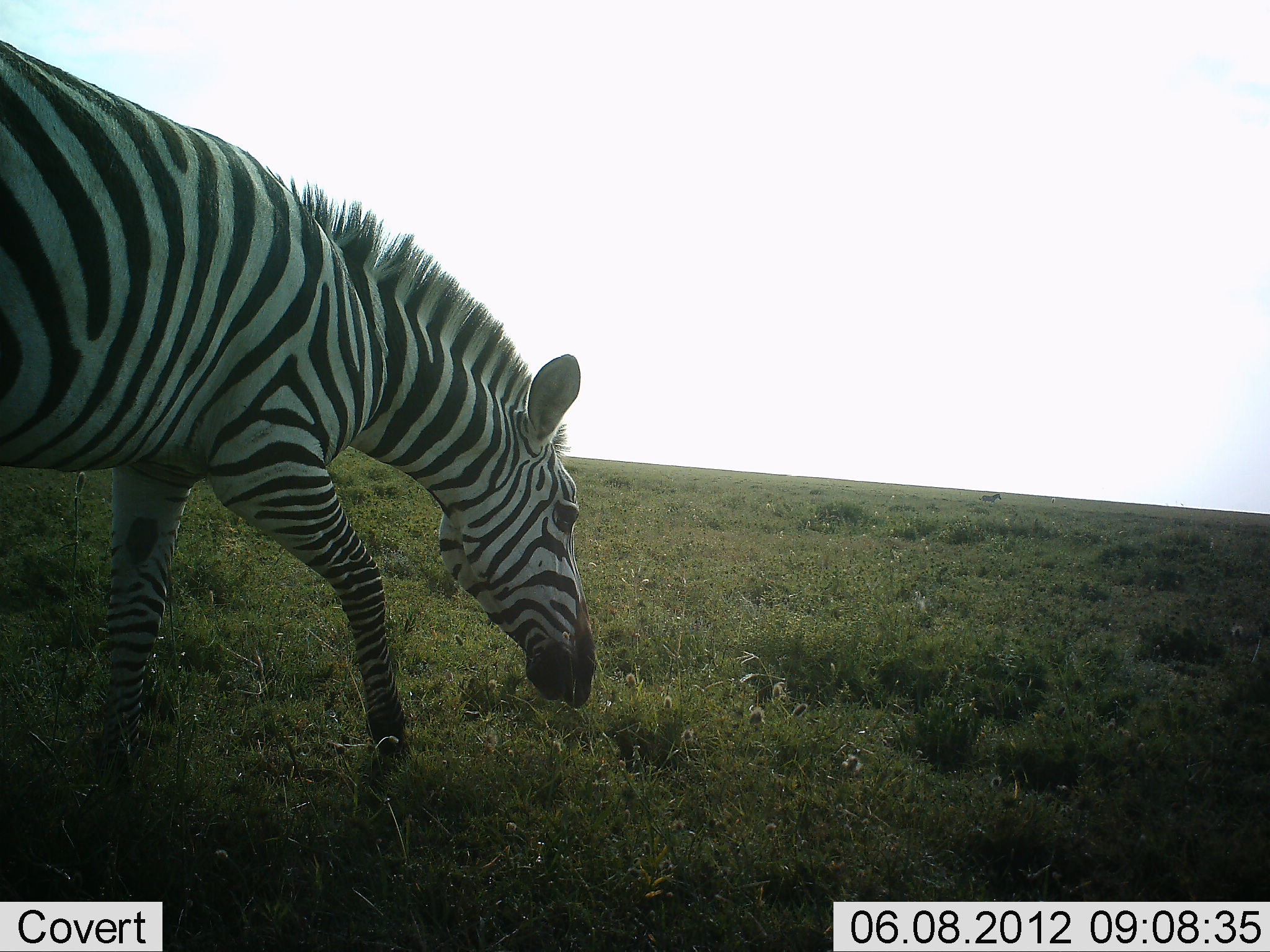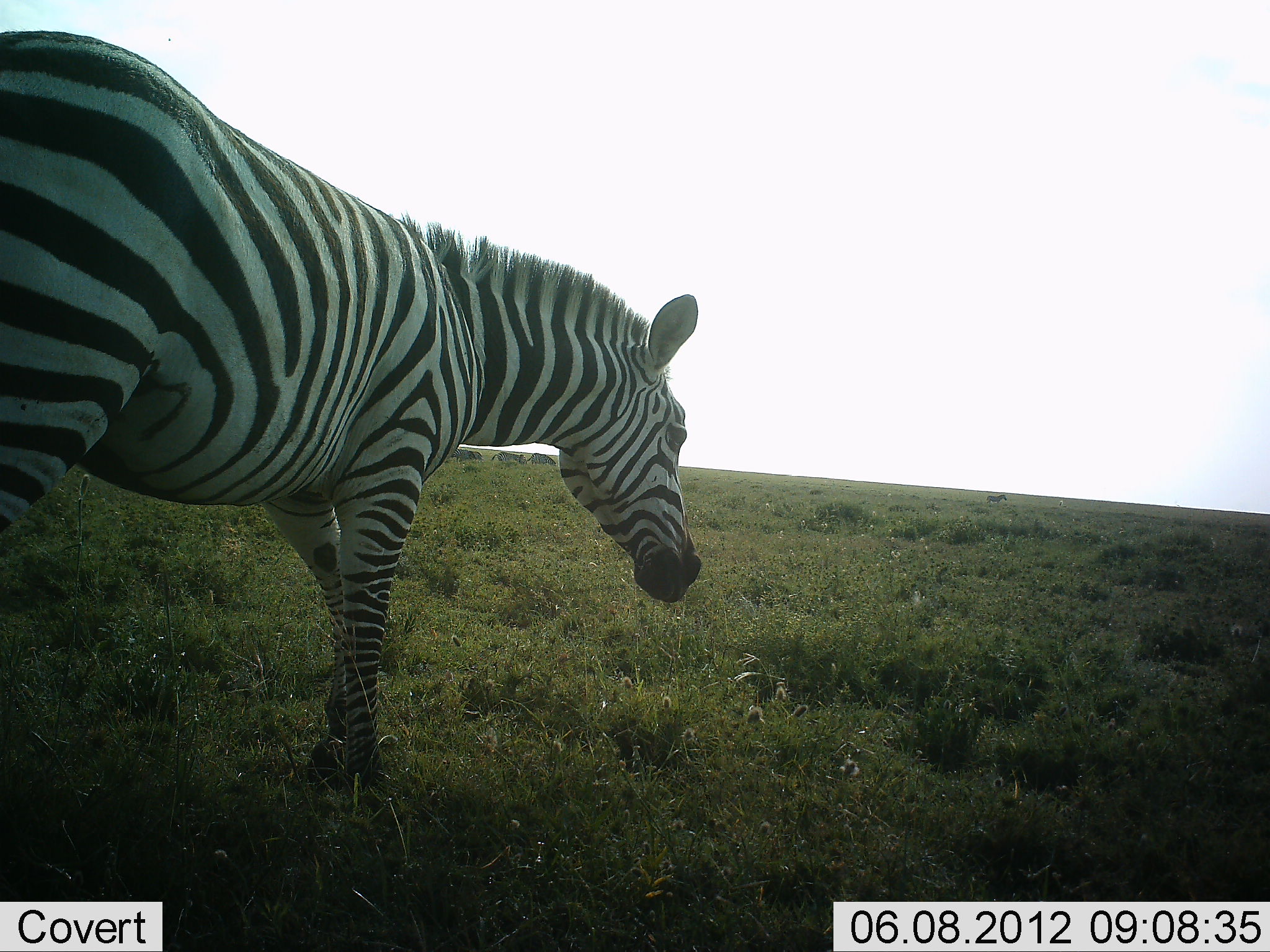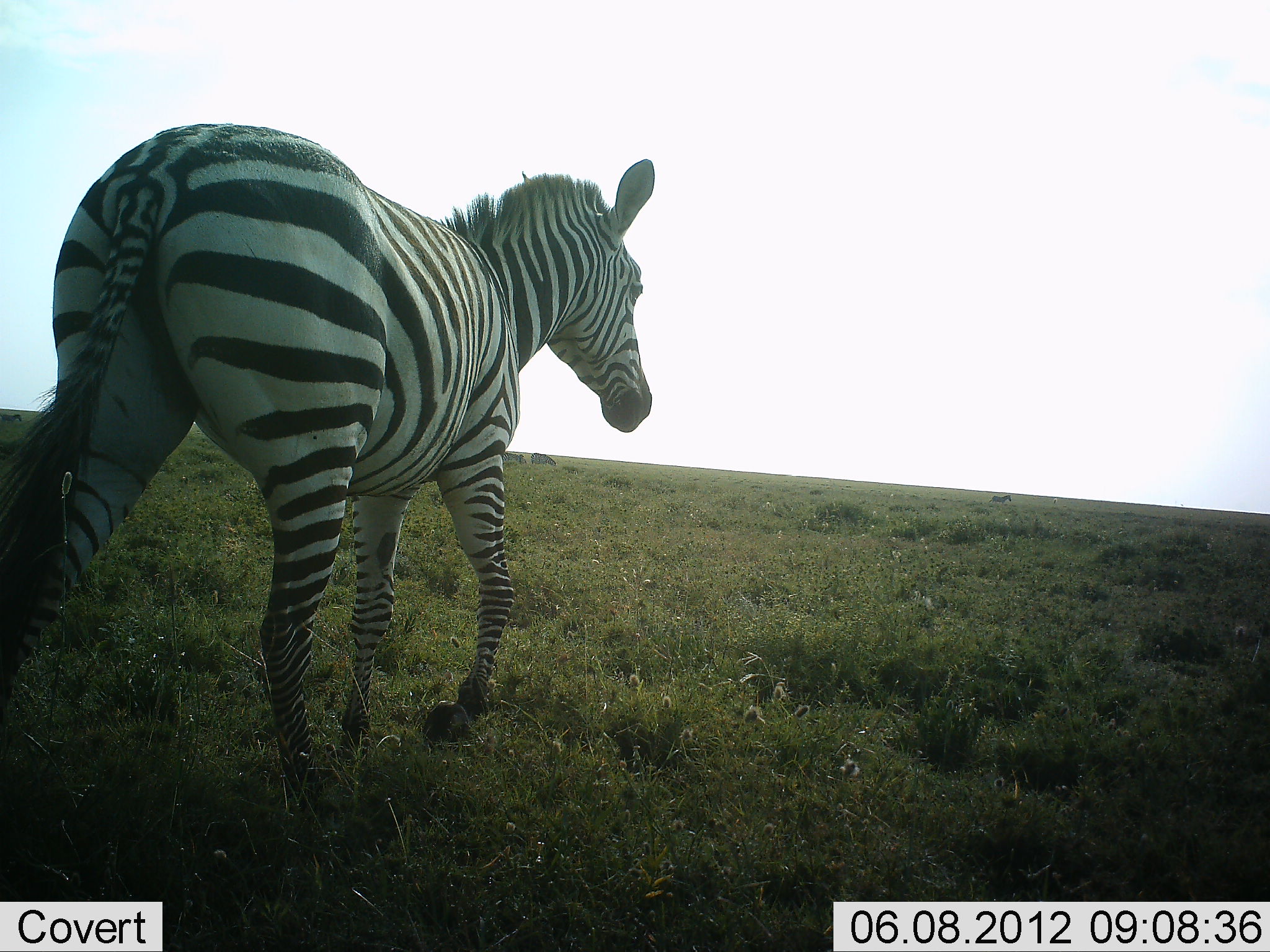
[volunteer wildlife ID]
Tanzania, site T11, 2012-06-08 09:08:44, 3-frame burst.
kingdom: Animalia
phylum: Chordata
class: Mammalia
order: Perissodactyla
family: Equidae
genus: Equus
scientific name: Equus quagga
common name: plains zebra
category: zebra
Zebra (plains zebra) (Equus quagga), count 1. Behavior (volunteer vote fractions): standing 0%, resting 0%, moving 90%, interacting 0%. Young present (vote fraction): 0%. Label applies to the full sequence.